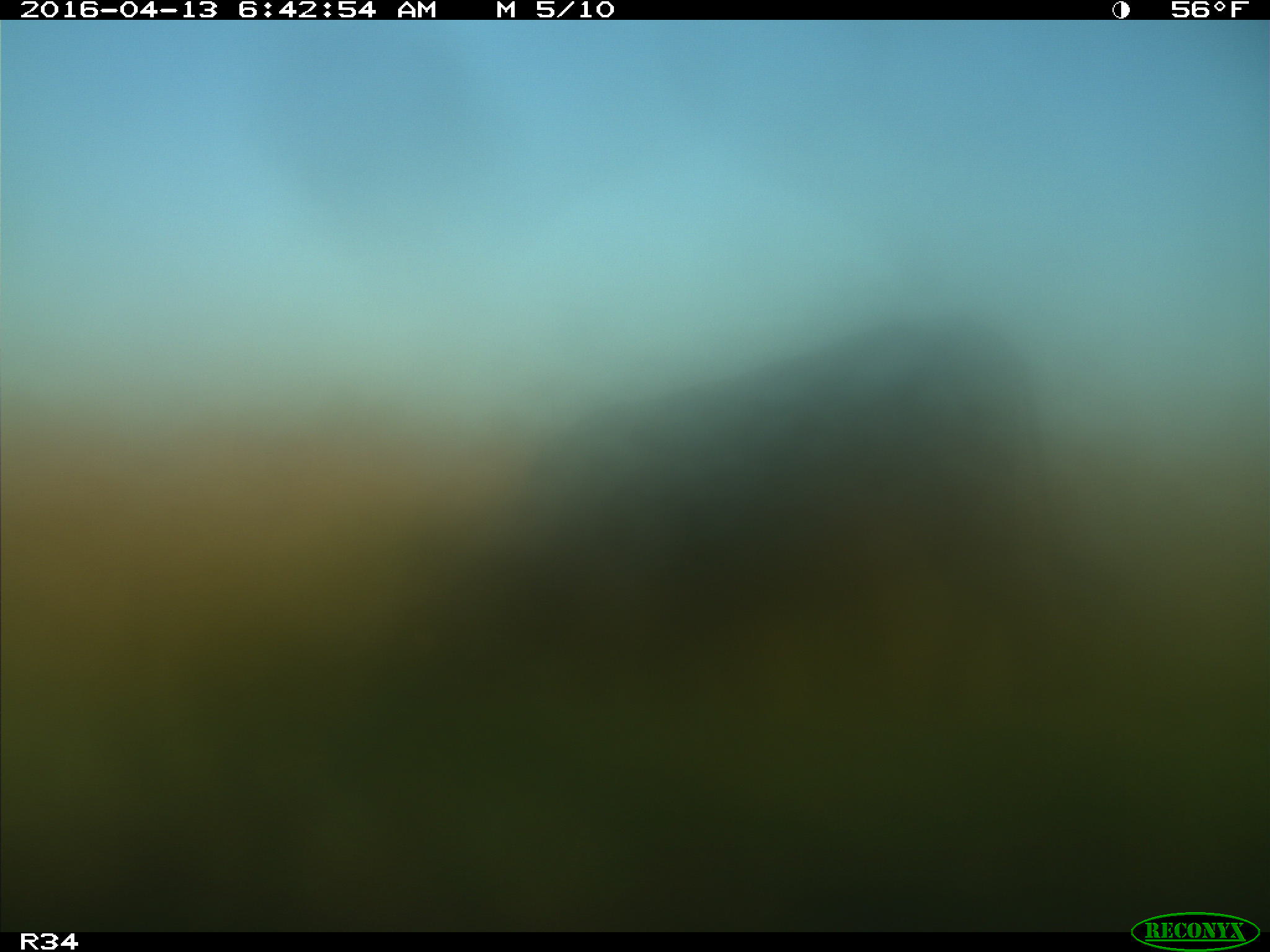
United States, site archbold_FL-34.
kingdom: Animalia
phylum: Chordata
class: Mammalia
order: Artiodactyla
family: Bovidae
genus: Bos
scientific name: Bos taurus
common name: domestic cow